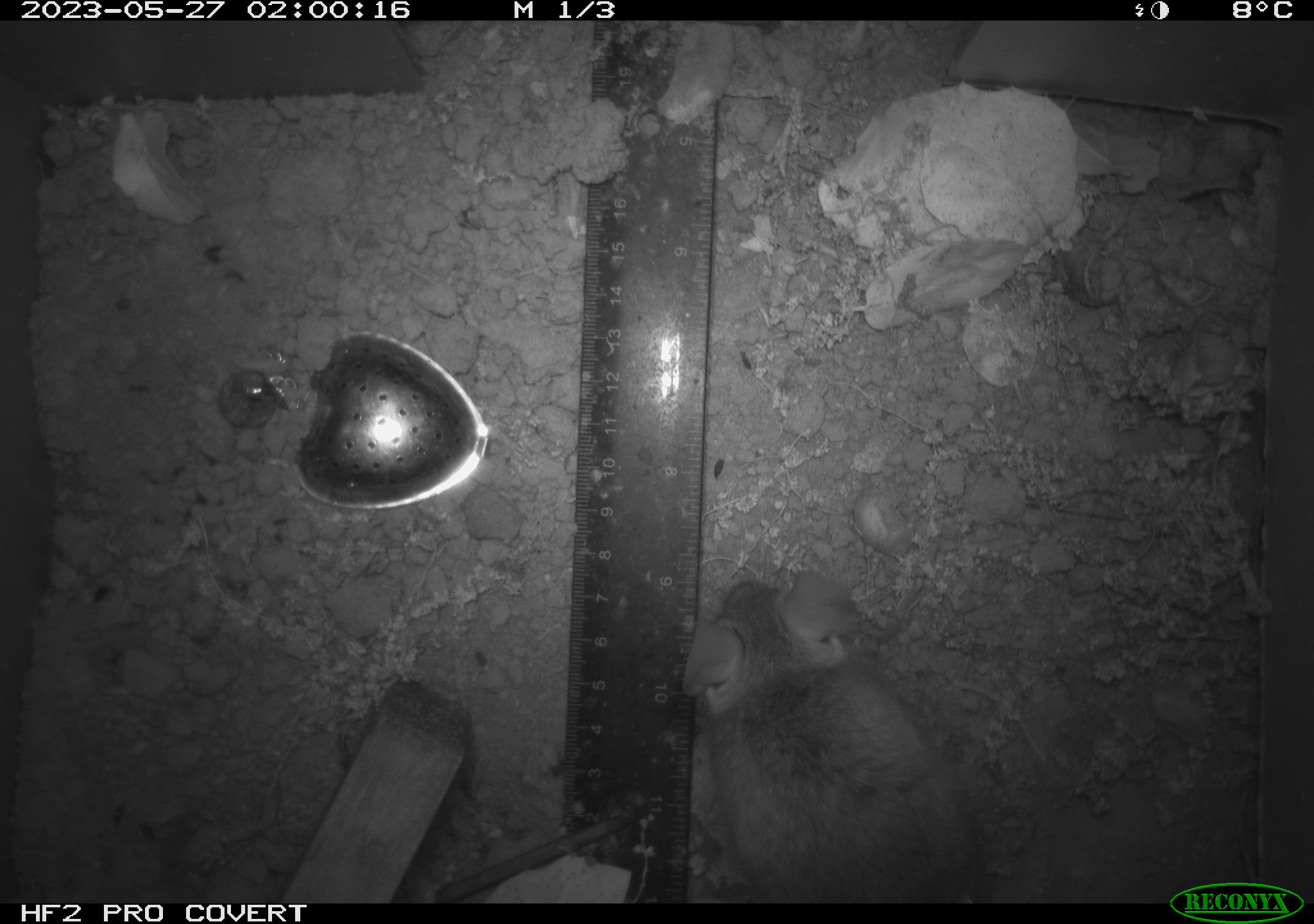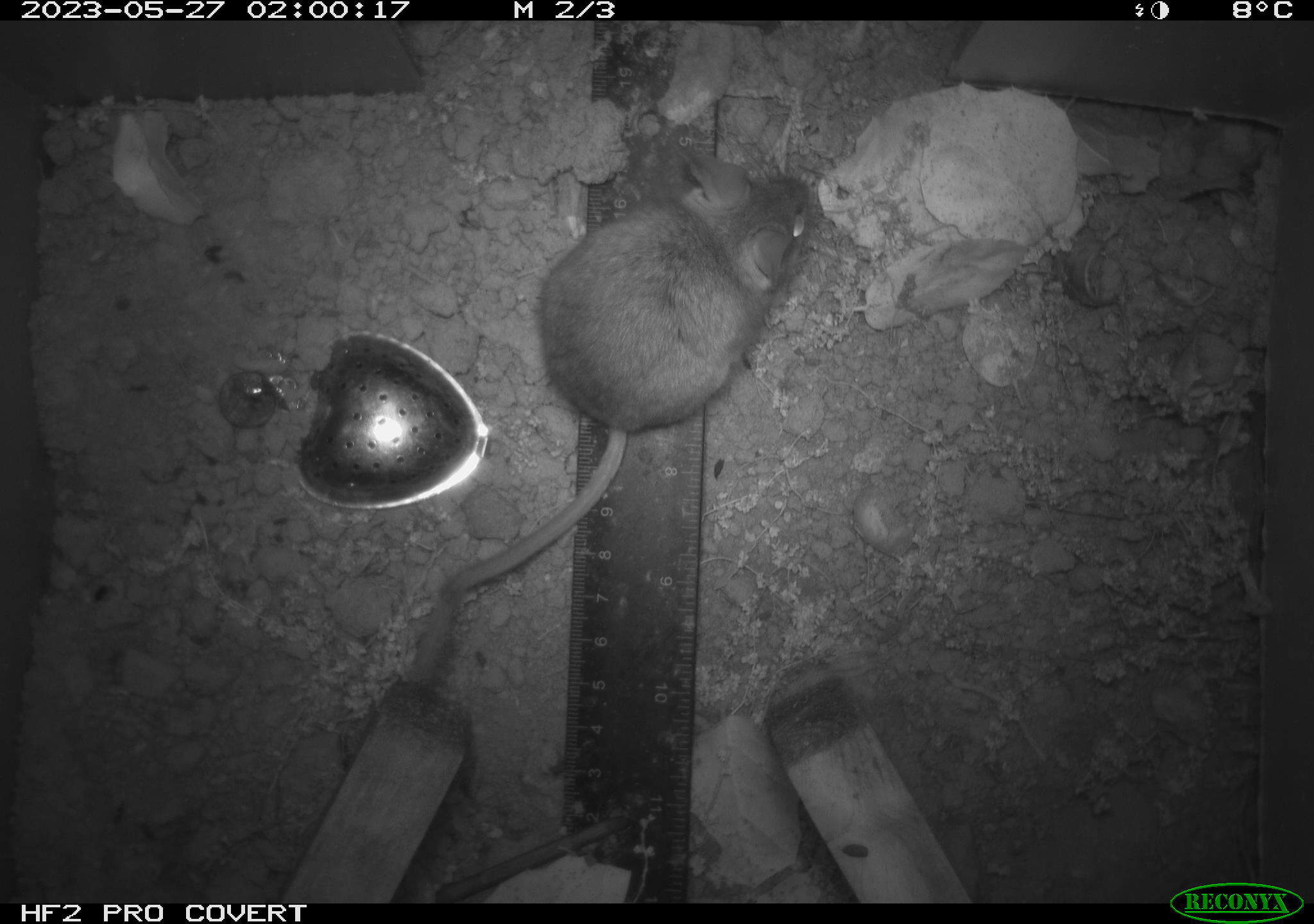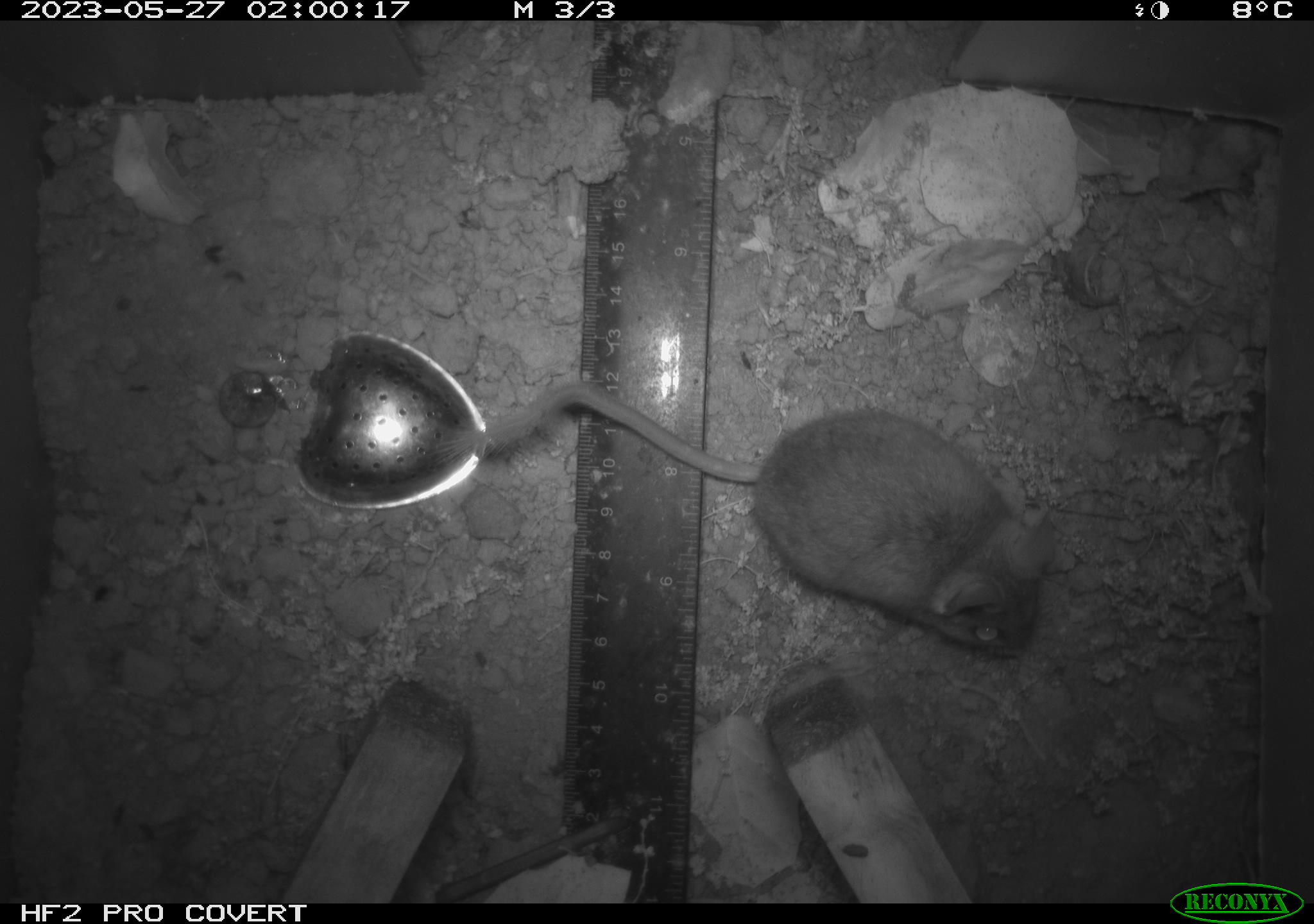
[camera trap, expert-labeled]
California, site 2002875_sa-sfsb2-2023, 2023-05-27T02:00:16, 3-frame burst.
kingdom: Animalia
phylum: Chordata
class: Mammalia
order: Rodentia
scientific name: Rodentia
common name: mouse species